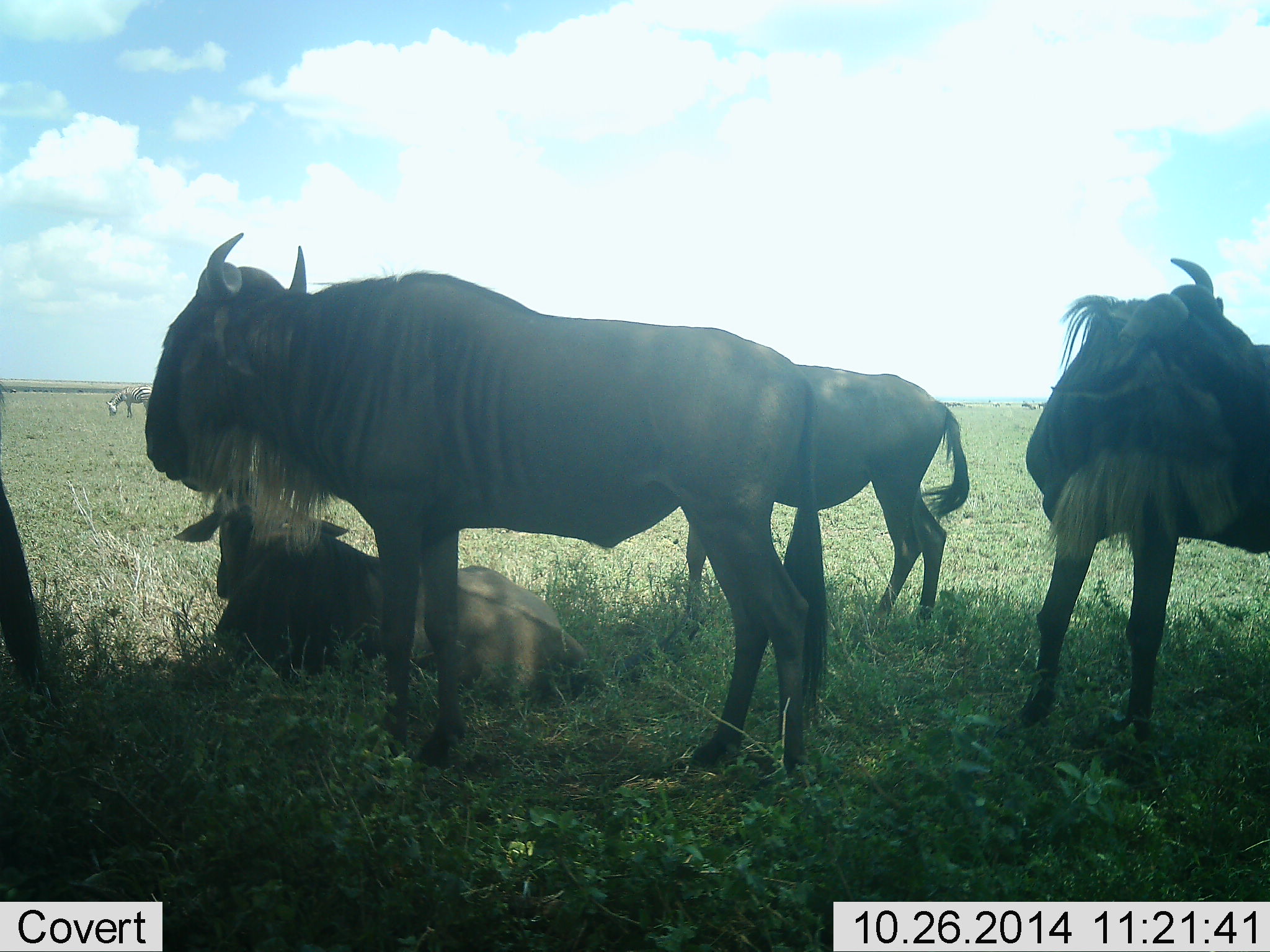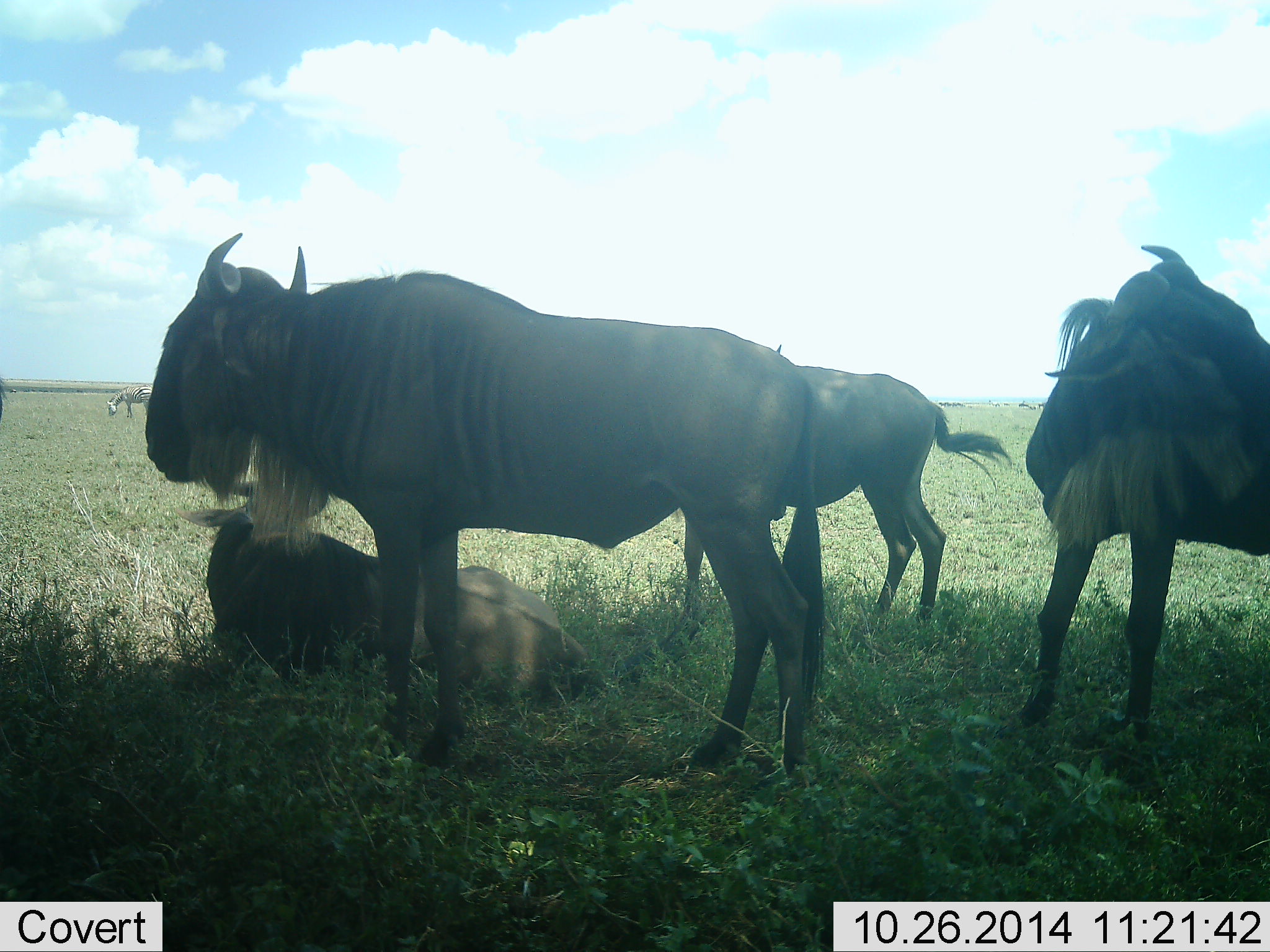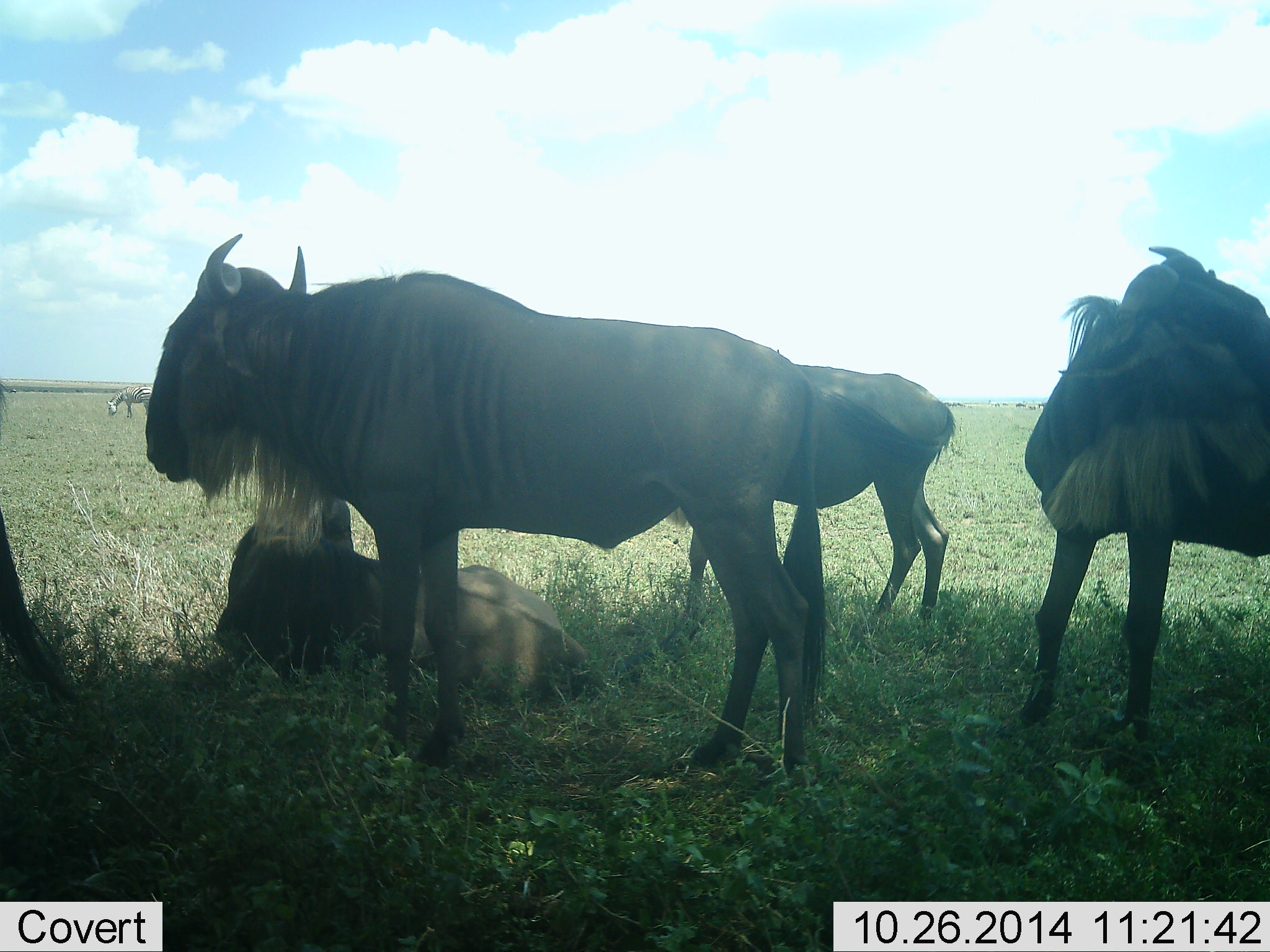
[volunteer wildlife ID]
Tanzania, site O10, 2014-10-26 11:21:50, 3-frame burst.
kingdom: Animalia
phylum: Chordata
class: Mammalia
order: Artiodactyla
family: Bovidae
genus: Connochaetes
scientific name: Connochaetes taurinus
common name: blue wildebeest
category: wildebeest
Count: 5.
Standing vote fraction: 69%.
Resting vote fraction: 100%.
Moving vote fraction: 15%.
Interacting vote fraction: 0%.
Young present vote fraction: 0%.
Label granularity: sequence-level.